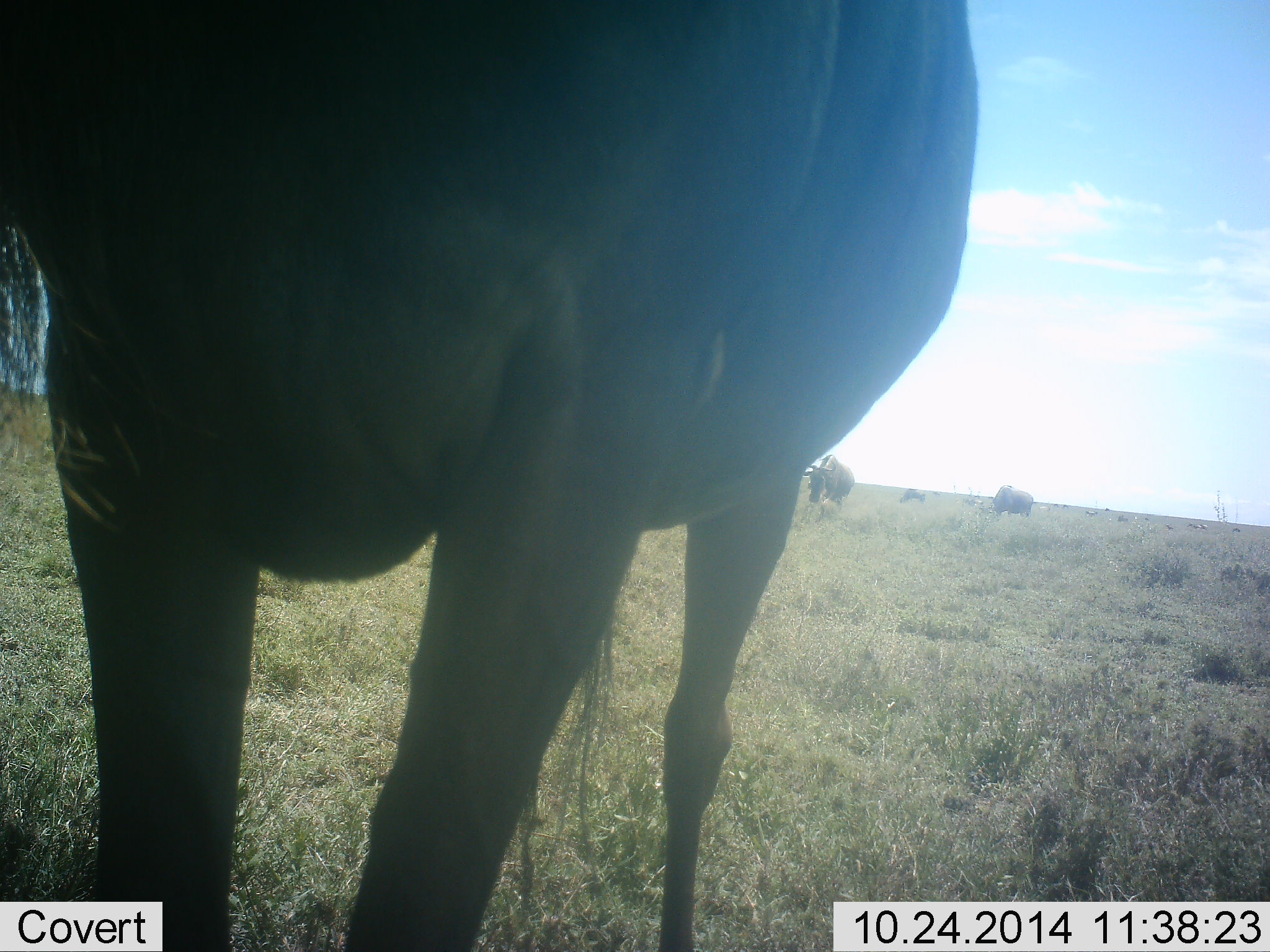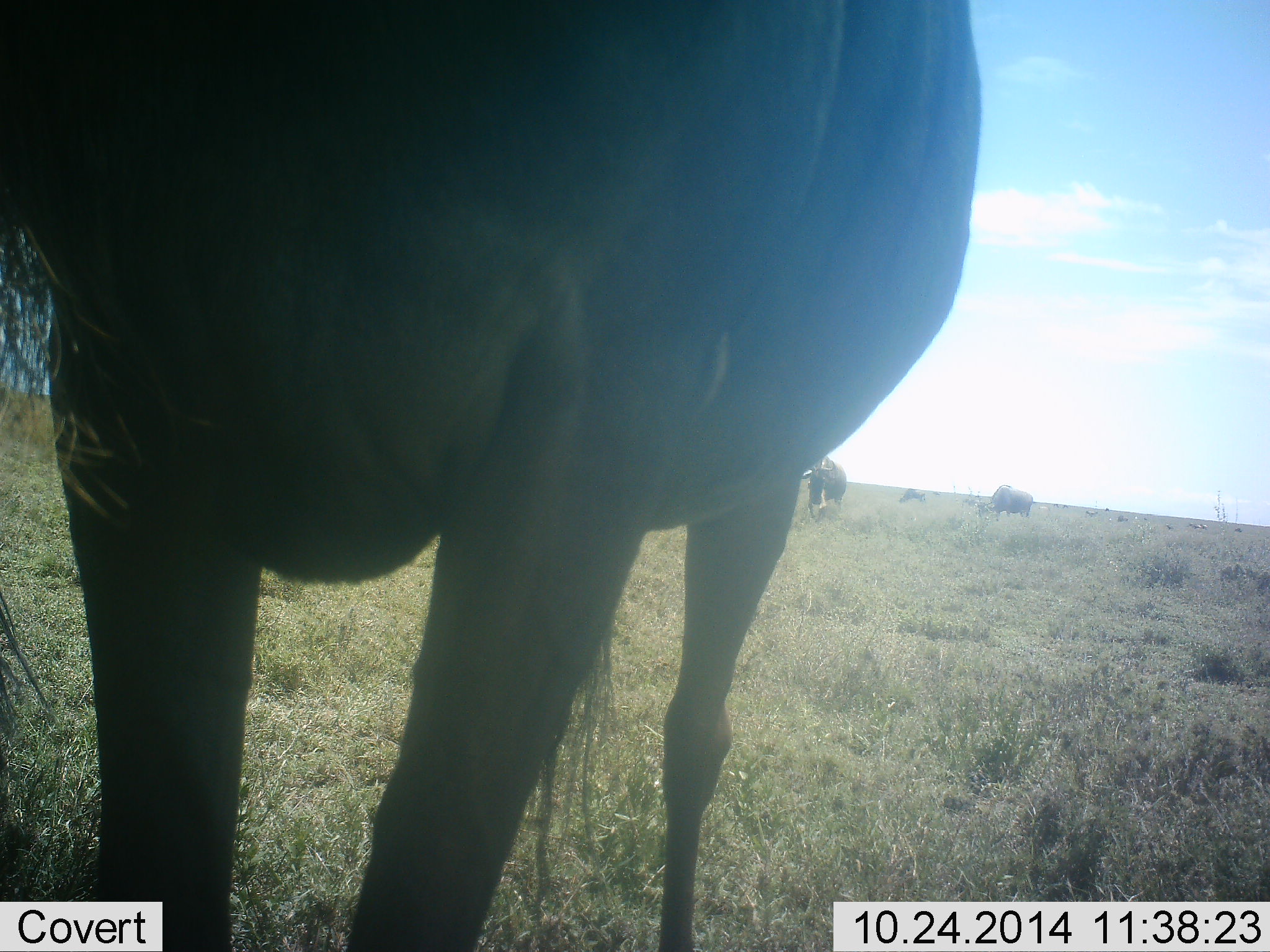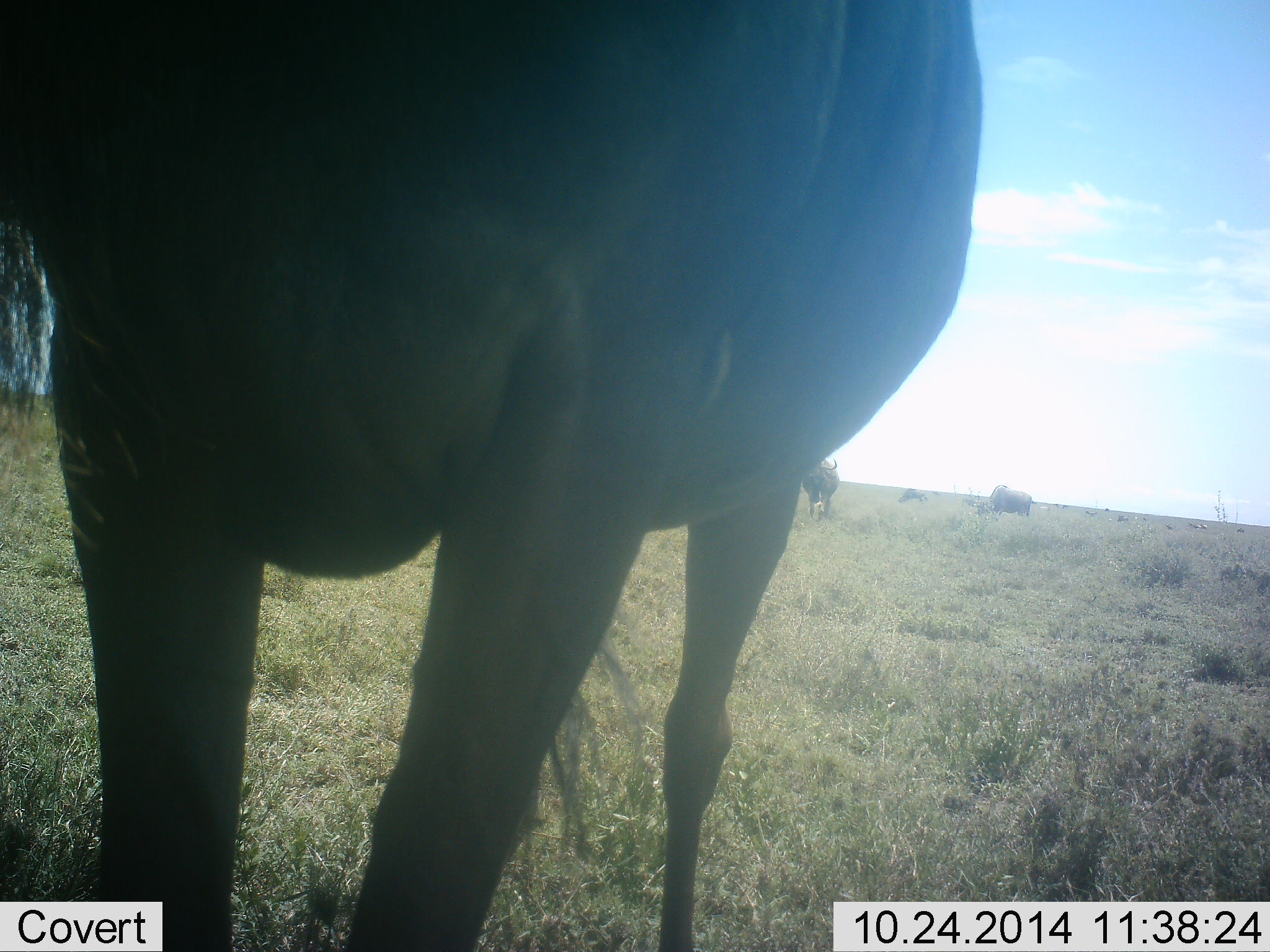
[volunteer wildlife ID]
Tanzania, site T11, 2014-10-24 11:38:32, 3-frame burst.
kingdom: Animalia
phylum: Chordata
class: Mammalia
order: Artiodactyla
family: Bovidae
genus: Connochaetes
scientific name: Connochaetes taurinus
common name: blue wildebeest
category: wildebeest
Wildebeest (blue wildebeest) (Connochaetes taurinus), count 3. Behavior (volunteer vote fractions): standing 80%, resting 0%, moving 20%, interacting 0%. Young present (vote fraction): 0%. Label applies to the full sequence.